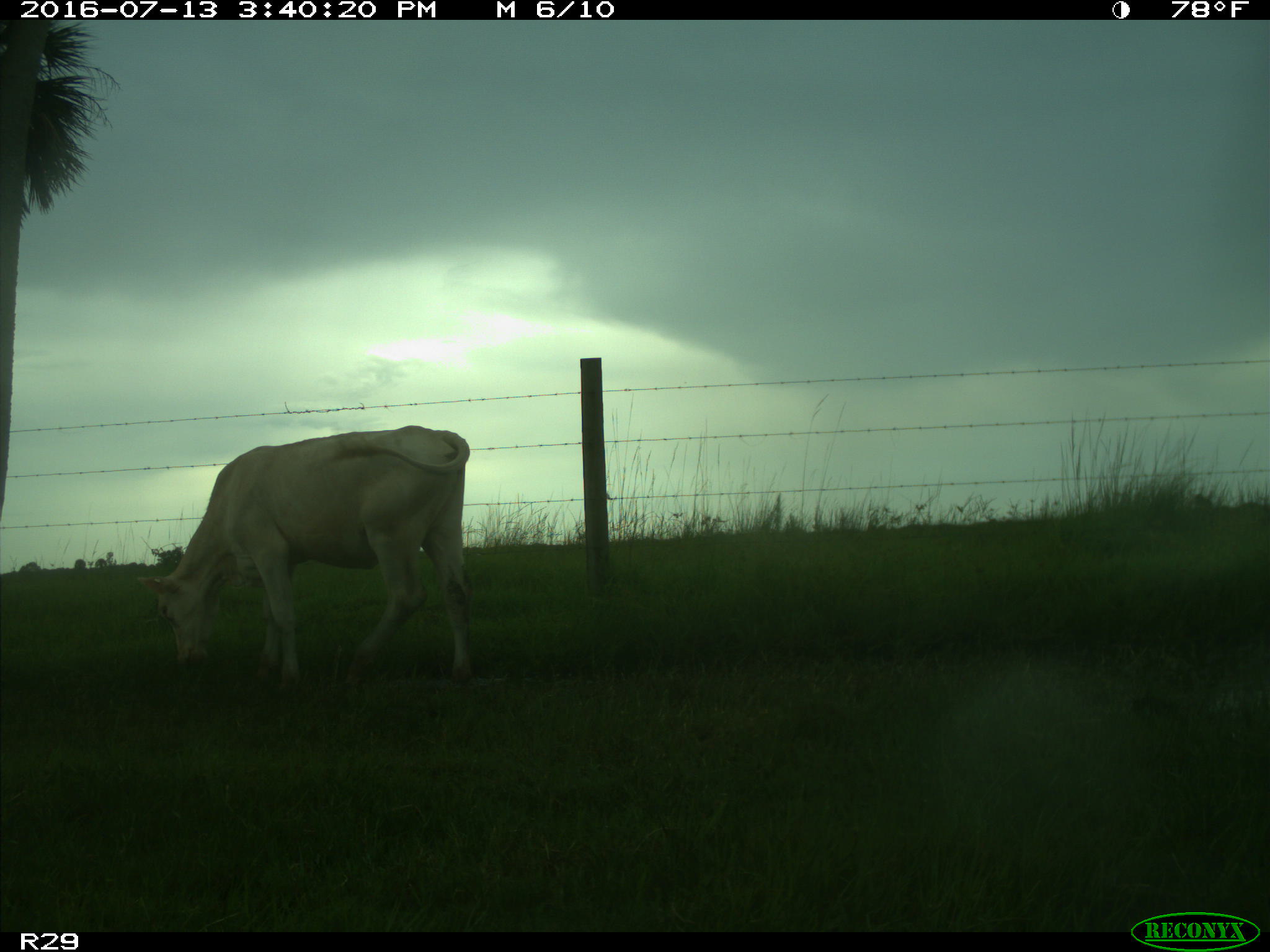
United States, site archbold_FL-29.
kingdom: Animalia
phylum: Chordata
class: Mammalia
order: Artiodactyla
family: Bovidae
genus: Bos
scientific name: Bos taurus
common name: domestic cow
Bos taurus (domestic cow).